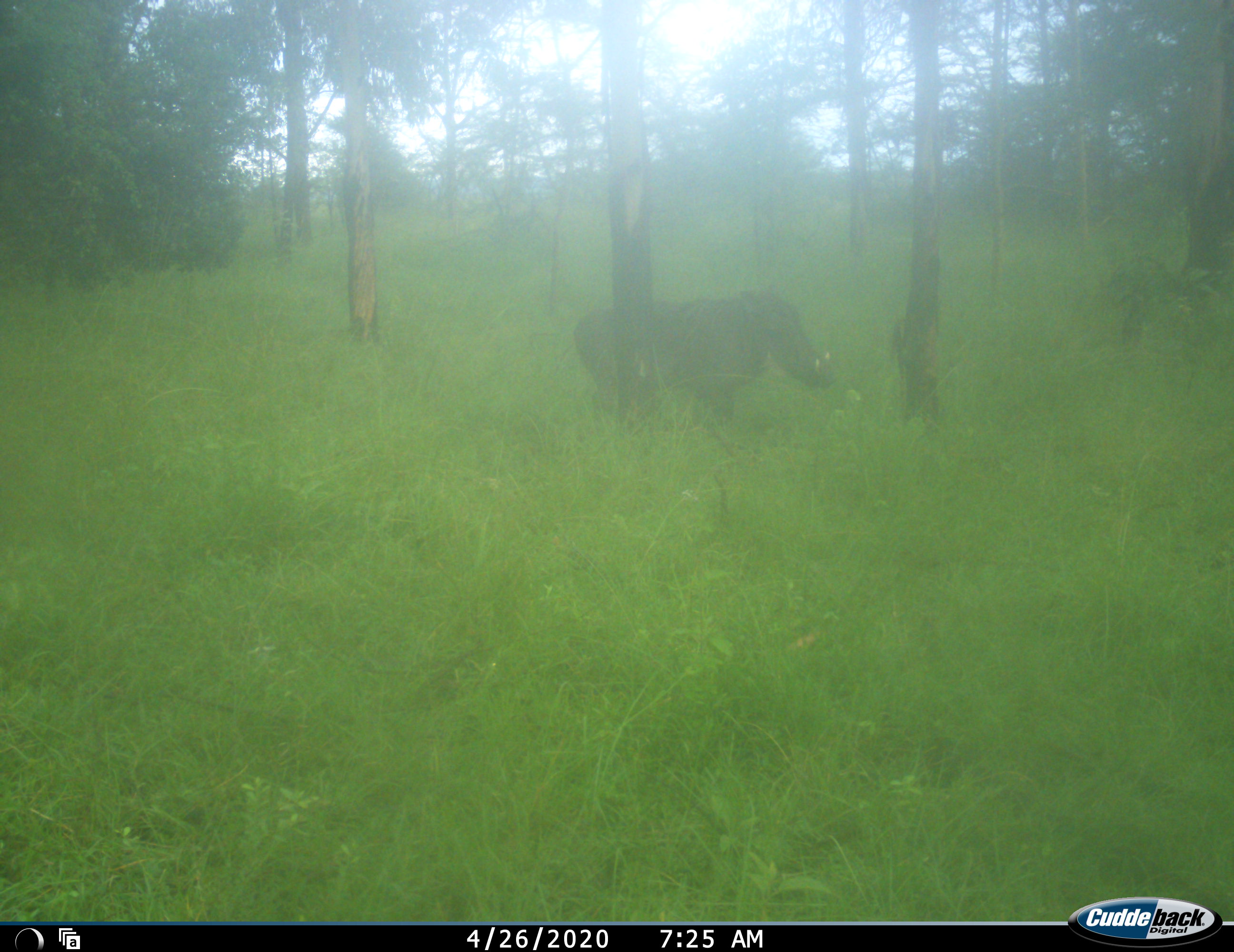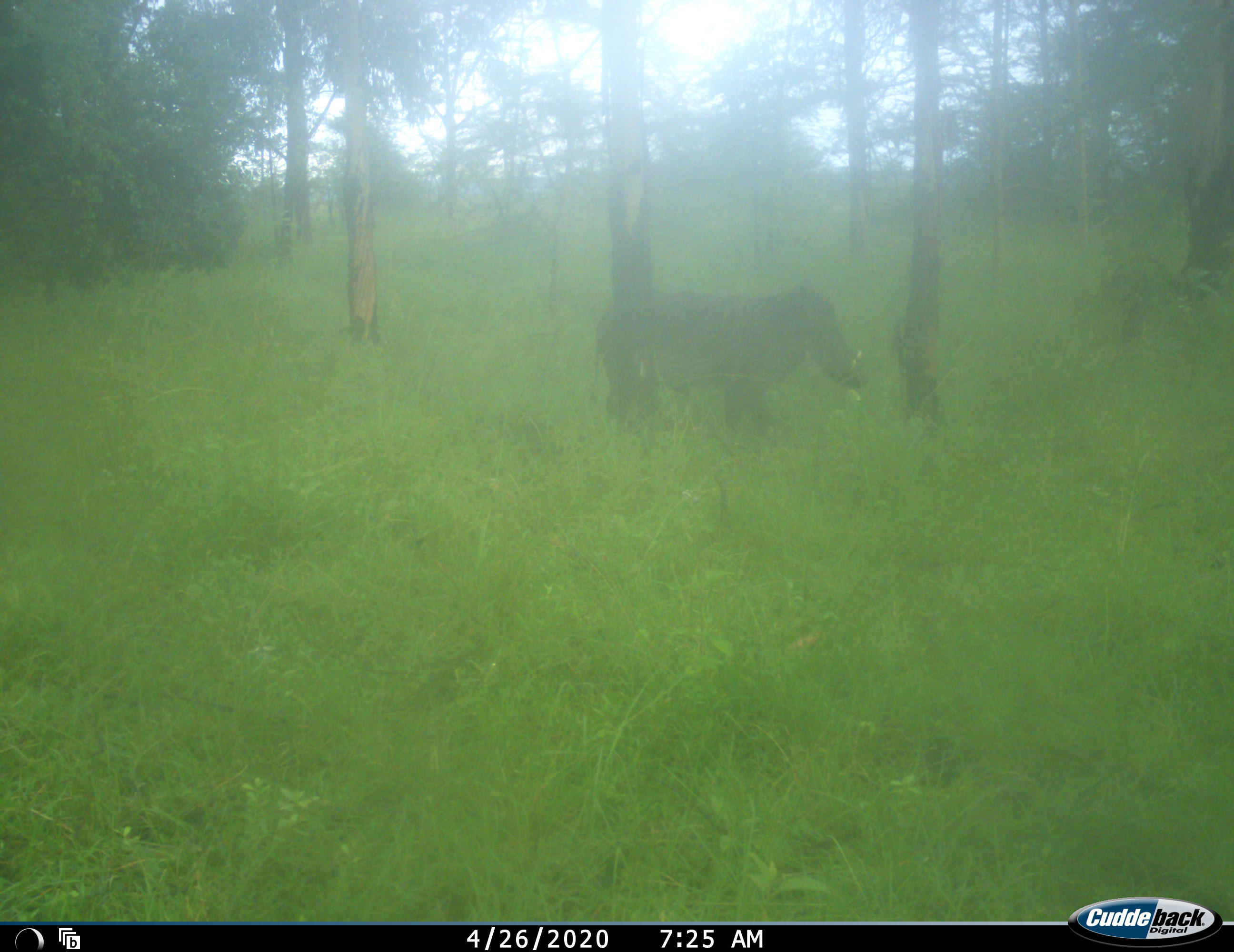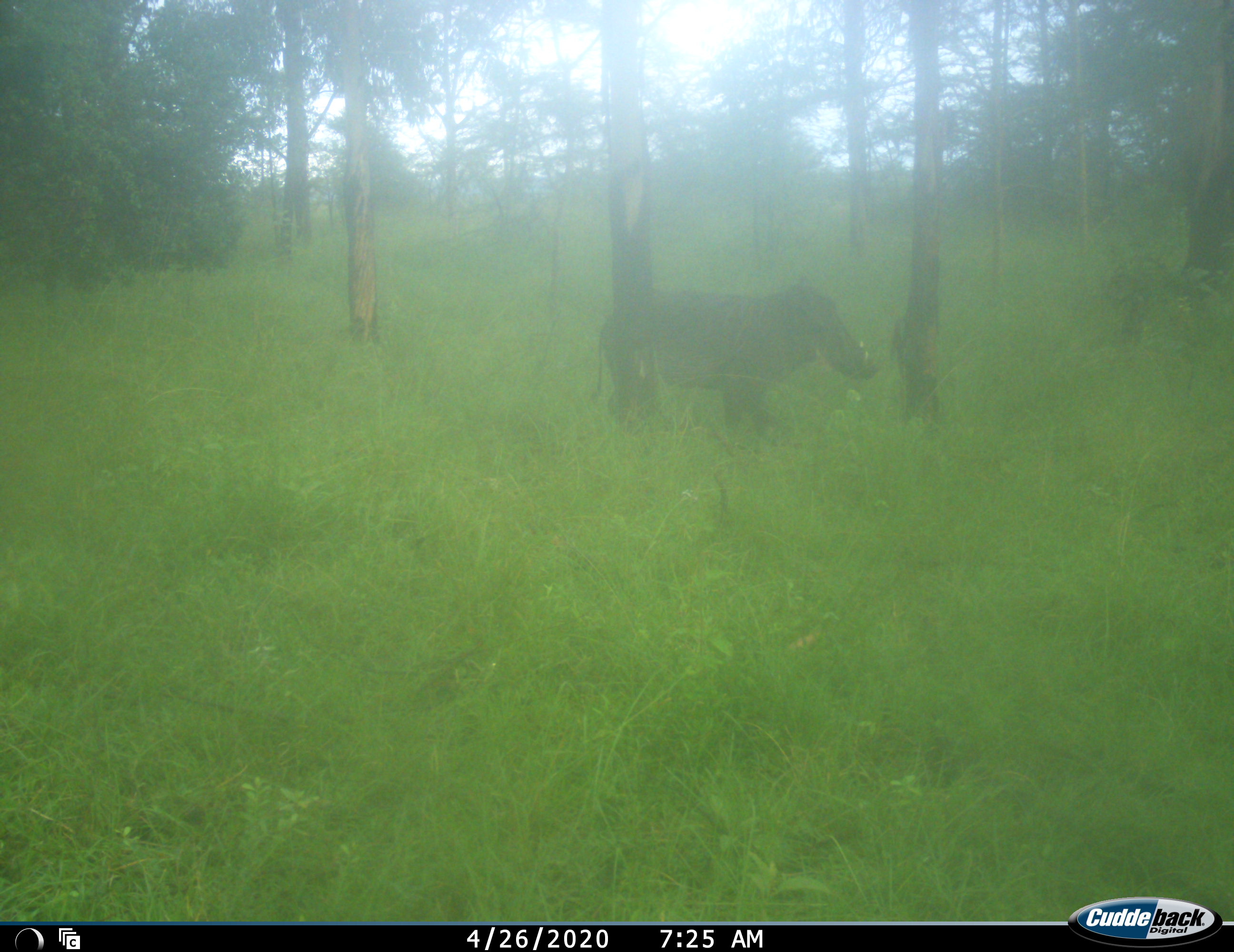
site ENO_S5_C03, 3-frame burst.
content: unidentified animal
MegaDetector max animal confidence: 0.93